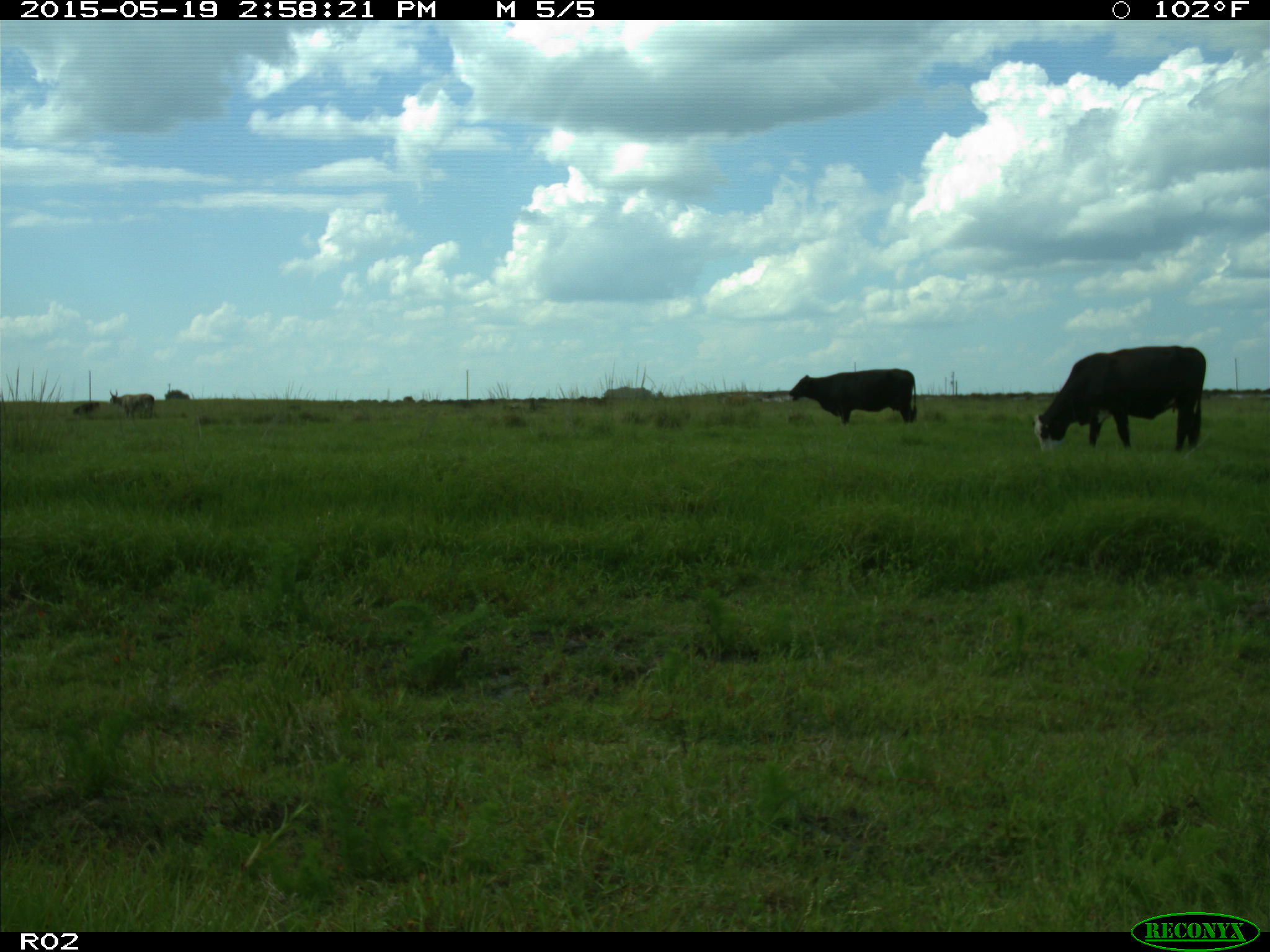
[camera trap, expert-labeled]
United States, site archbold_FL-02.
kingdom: Animalia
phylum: Chordata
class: Mammalia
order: Artiodactyla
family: Bovidae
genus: Bos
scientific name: Bos taurus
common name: domestic cow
Bos taurus (domestic cow).